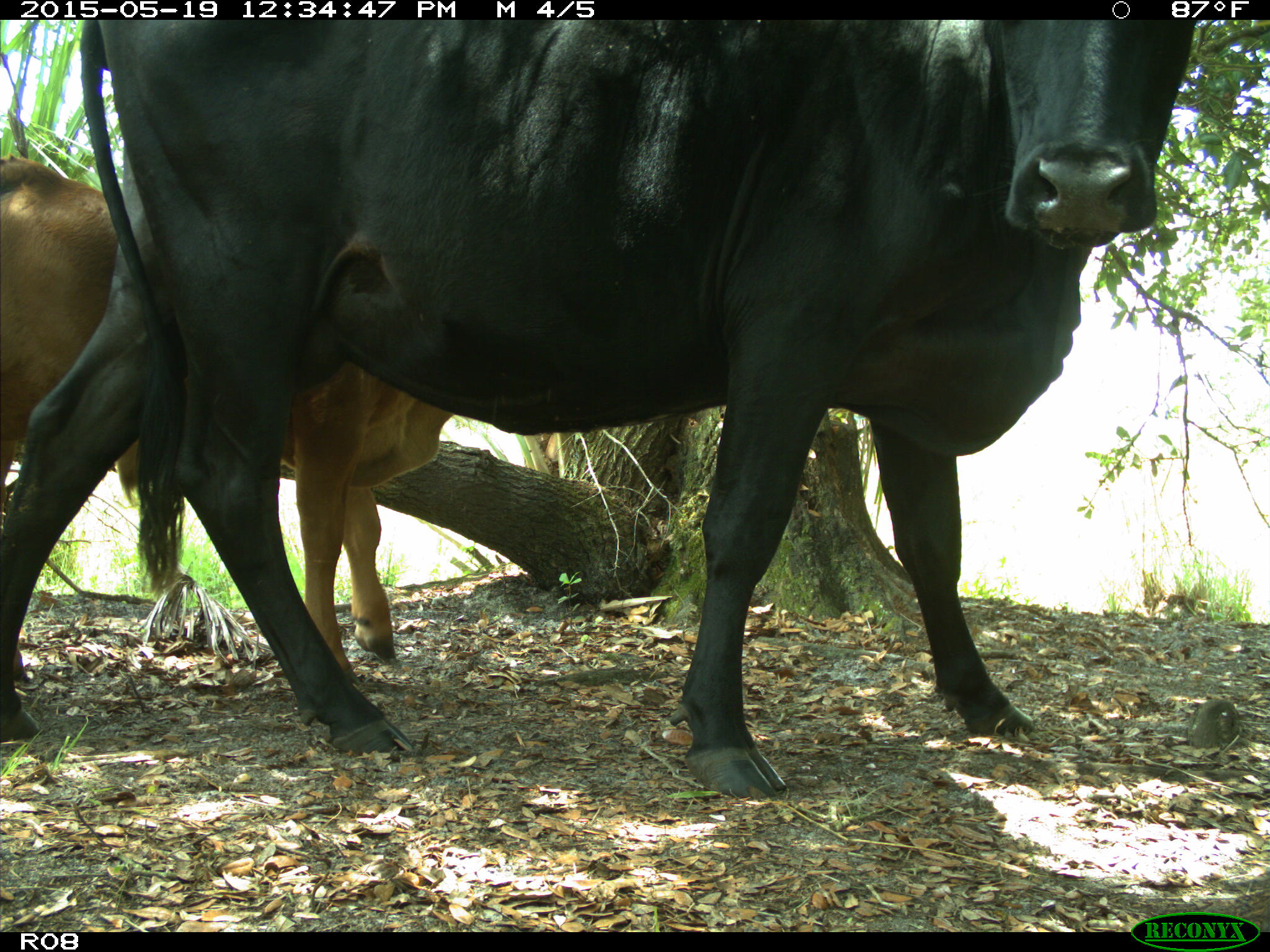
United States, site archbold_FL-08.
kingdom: Animalia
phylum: Chordata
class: Mammalia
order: Artiodactyla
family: Bovidae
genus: Bos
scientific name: Bos taurus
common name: domestic cow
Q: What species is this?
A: Bos taurus (domestic cow).